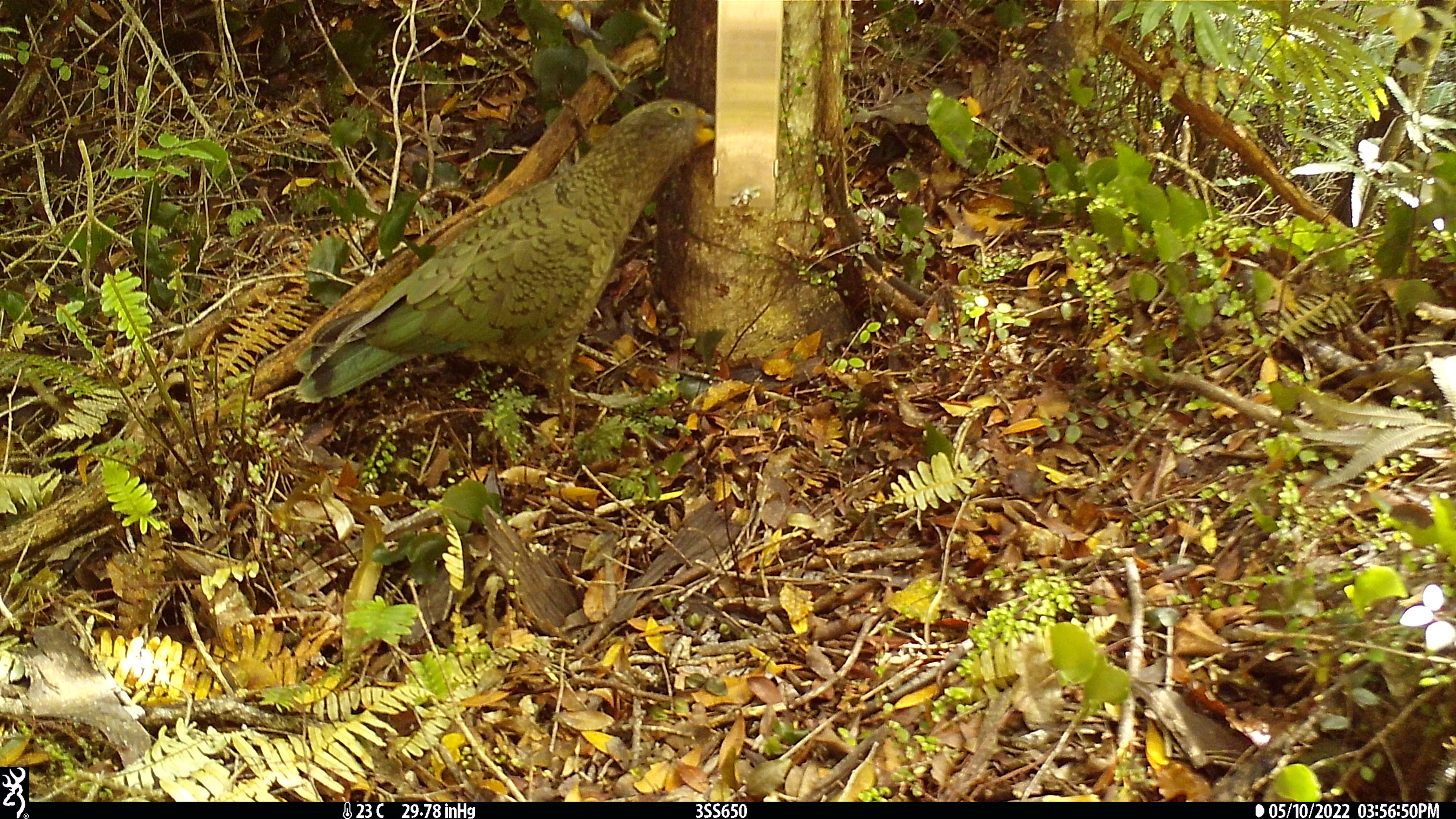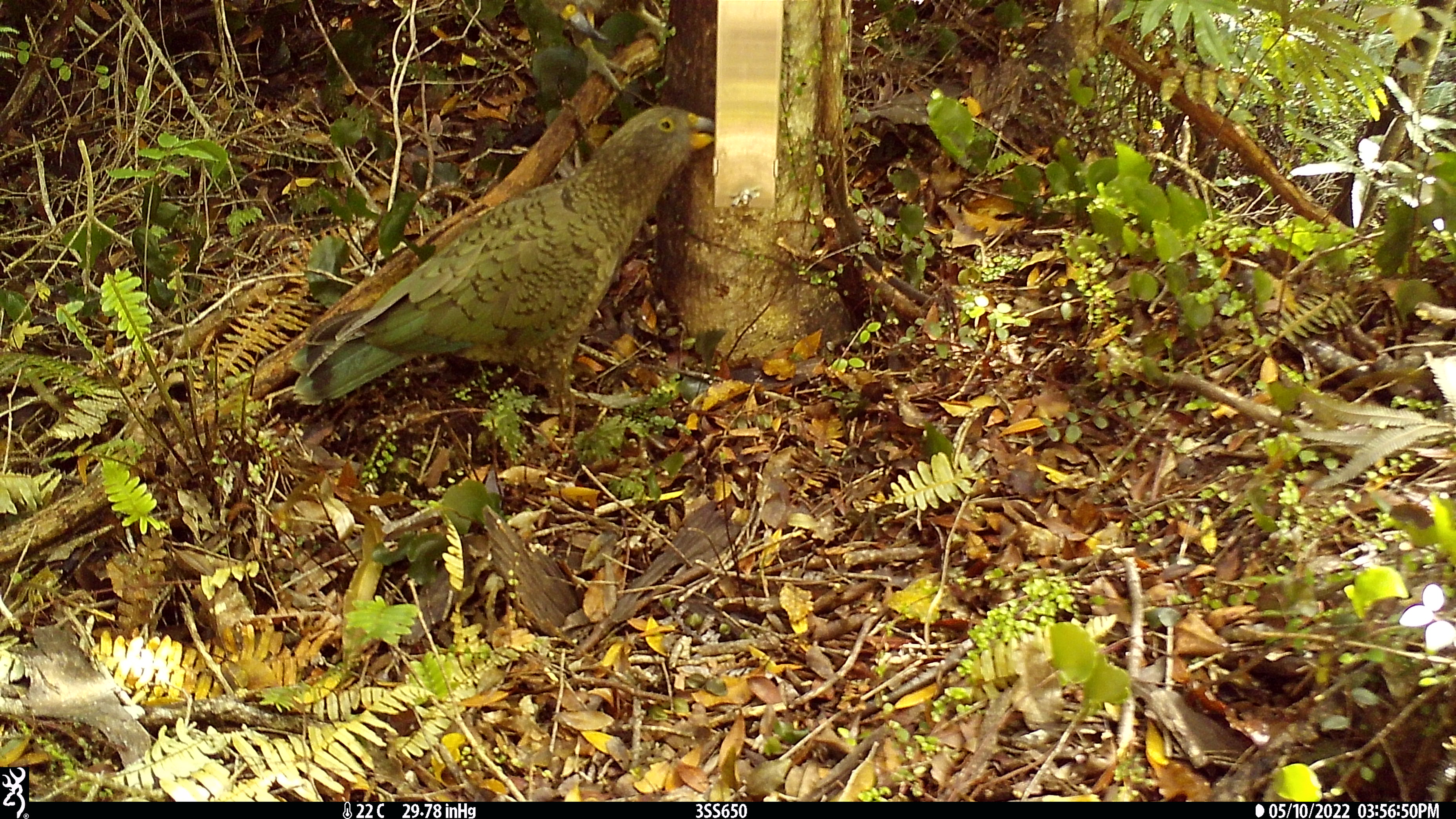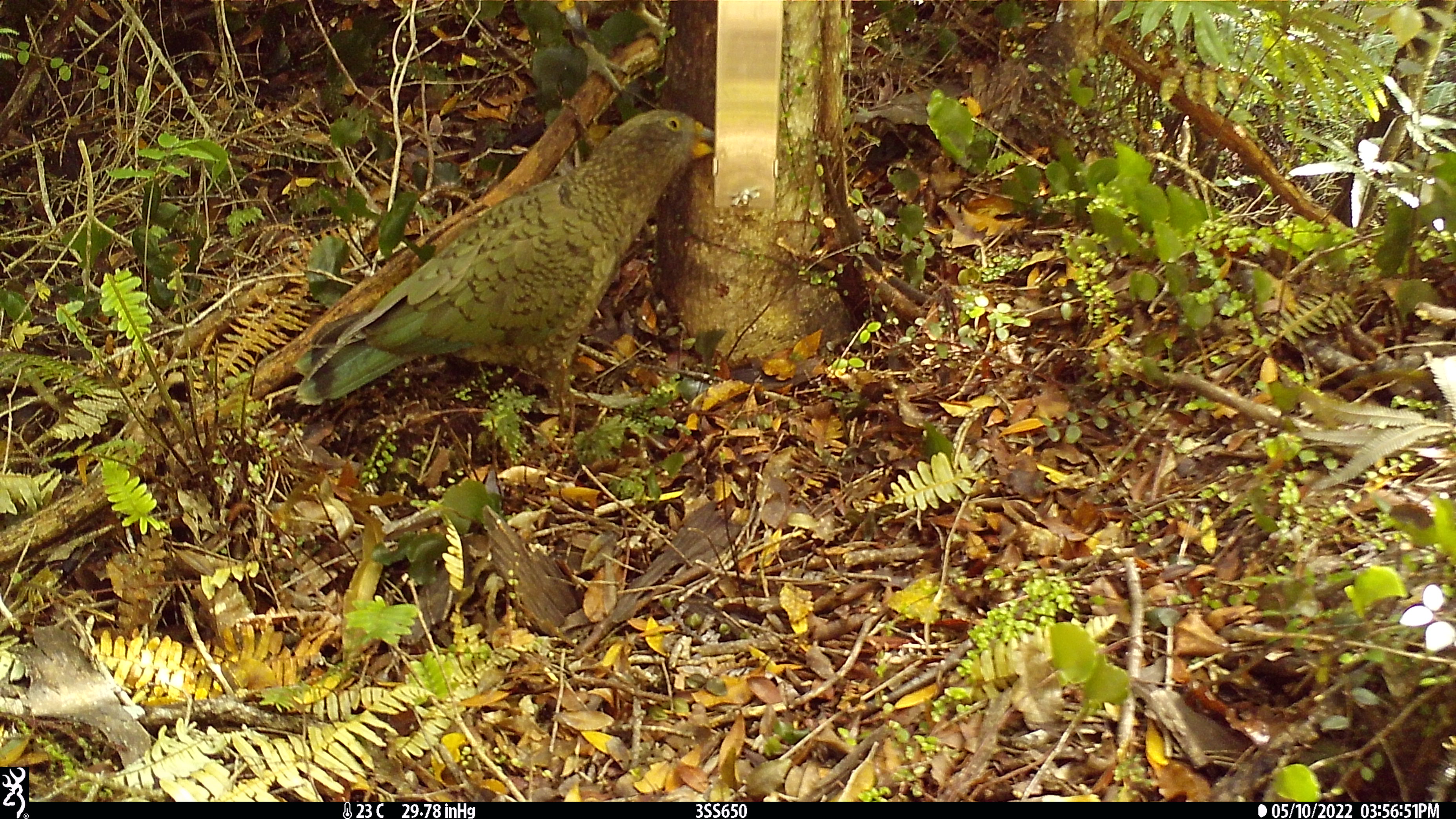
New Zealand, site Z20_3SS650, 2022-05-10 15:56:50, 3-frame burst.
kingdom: Animalia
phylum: Chordata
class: Aves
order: Psittaciformes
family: Strigopidae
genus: Nestor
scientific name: Nestor notabilis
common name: kea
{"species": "kea (Nestor notabilis)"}